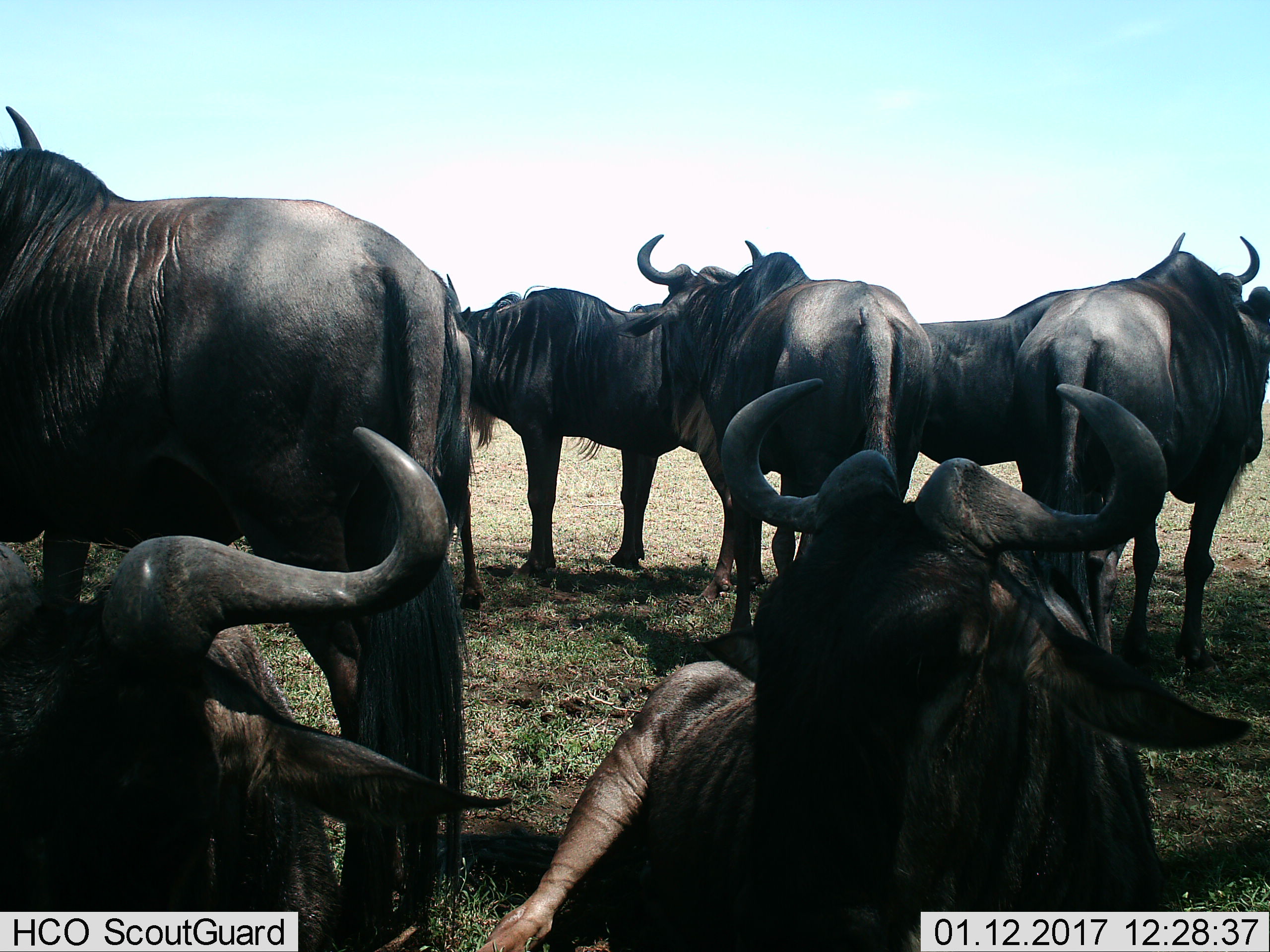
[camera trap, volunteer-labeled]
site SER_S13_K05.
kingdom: Animalia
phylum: Chordata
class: Mammalia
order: Artiodactyla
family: Bovidae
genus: Connochaetes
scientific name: Connochaetes taurinus taurinus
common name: blue wildebeest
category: wildebeestblue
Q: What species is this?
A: Wildebeestblue (blue wildebeest) (Connochaetes taurinus taurinus).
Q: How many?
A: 7.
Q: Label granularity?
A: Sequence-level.